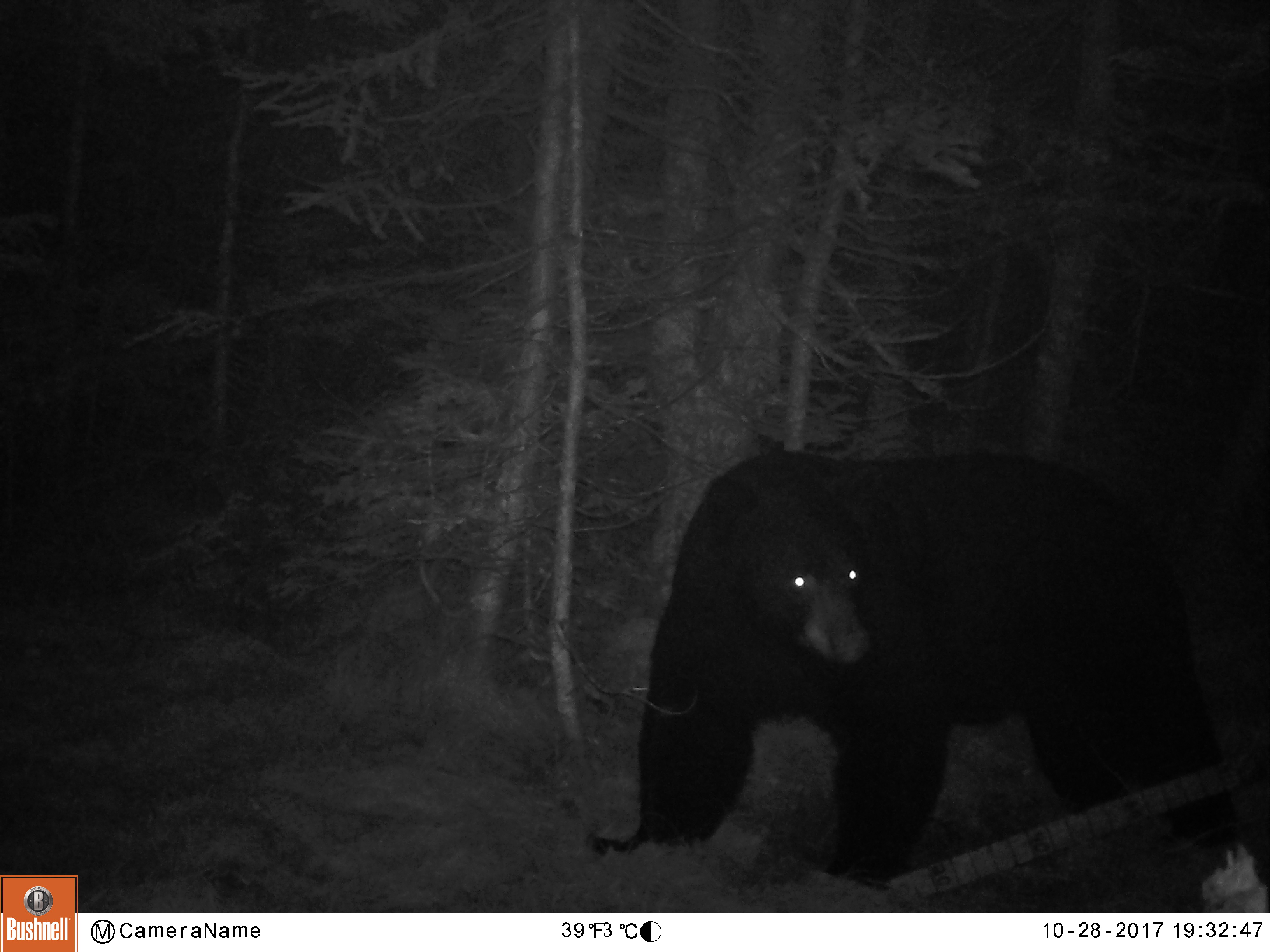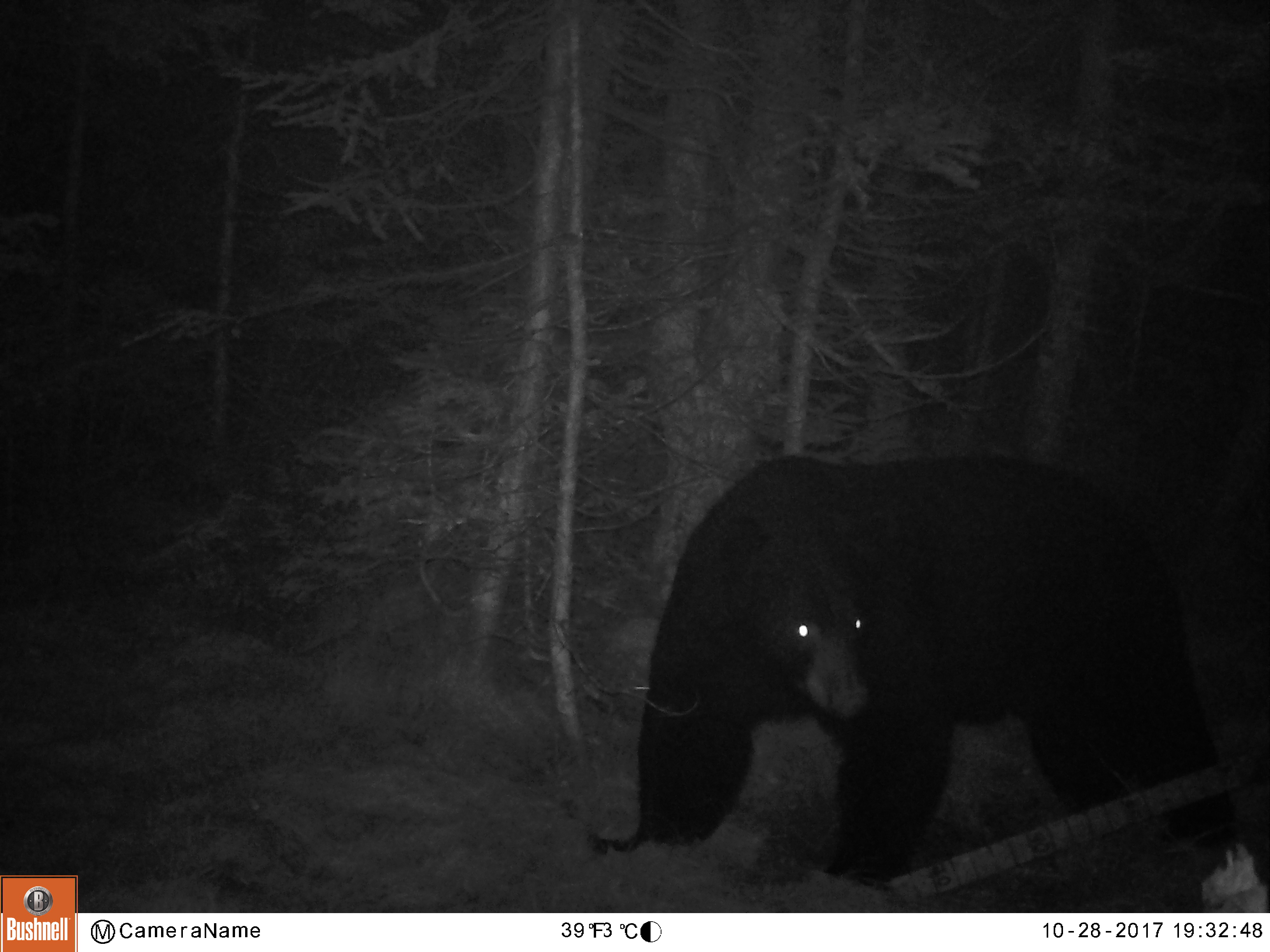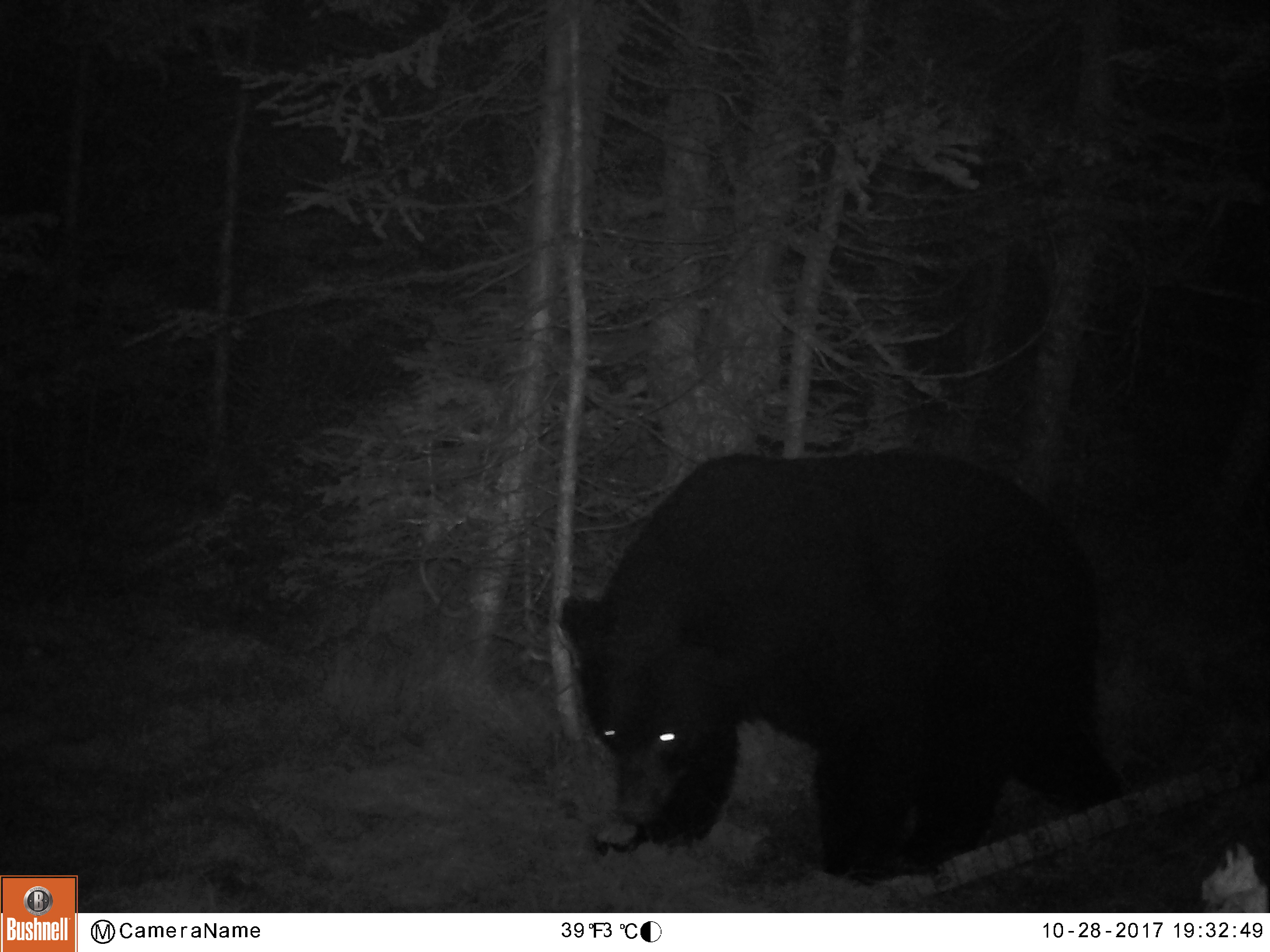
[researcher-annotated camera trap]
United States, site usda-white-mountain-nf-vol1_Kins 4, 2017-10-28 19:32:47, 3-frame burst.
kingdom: Animalia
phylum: Chordata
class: Mammalia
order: Carnivora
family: Ursidae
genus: Ursus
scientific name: Ursus americanus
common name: black bear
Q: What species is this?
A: Black bear (Ursus americanus).